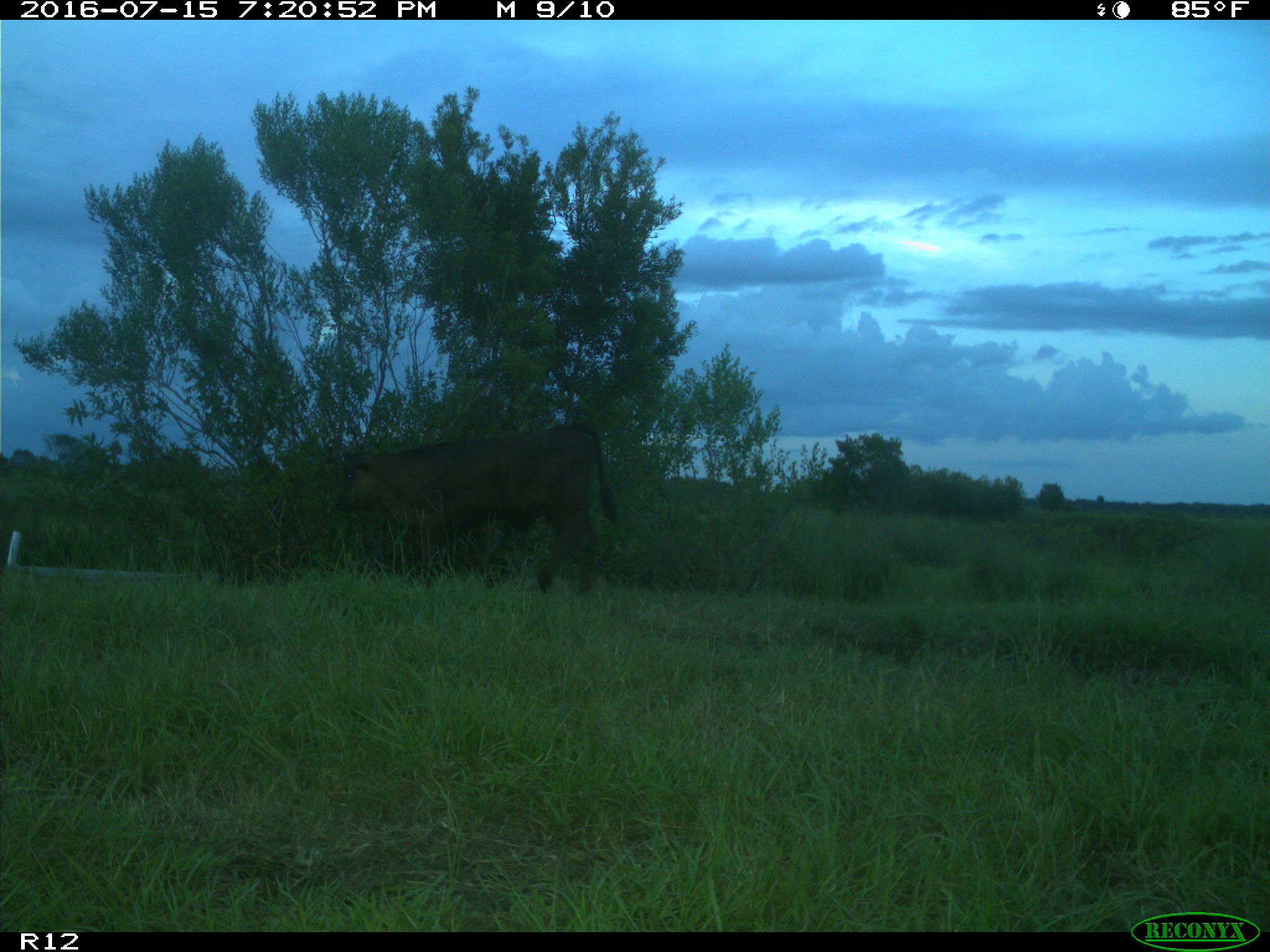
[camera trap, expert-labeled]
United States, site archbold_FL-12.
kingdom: Animalia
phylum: Chordata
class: Mammalia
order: Artiodactyla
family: Bovidae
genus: Bos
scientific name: Bos taurus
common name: domestic cow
Bos taurus (domestic cow).